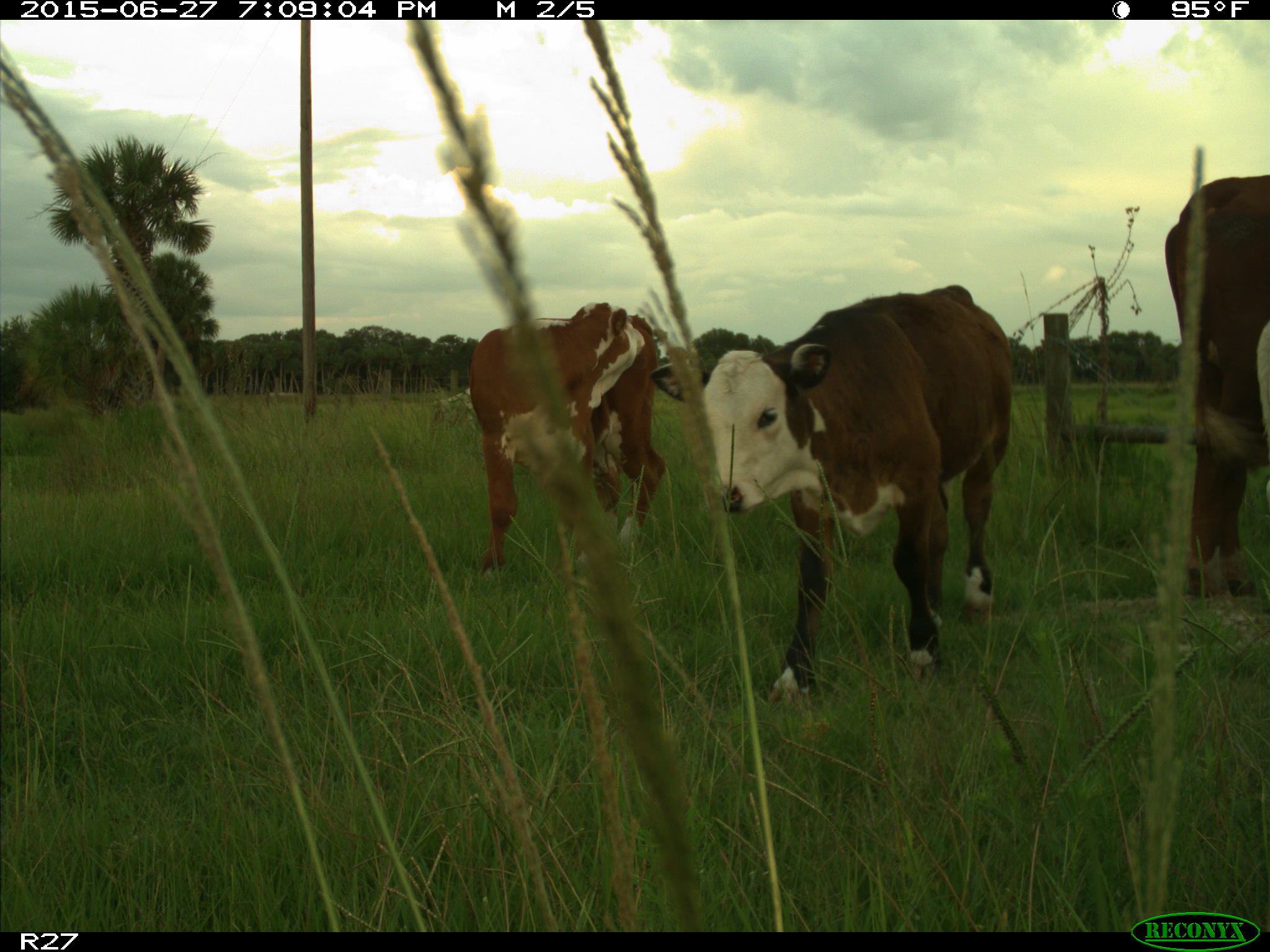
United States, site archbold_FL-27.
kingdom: Animalia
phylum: Chordata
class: Mammalia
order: Artiodactyla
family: Bovidae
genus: Bos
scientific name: Bos taurus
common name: domestic cow